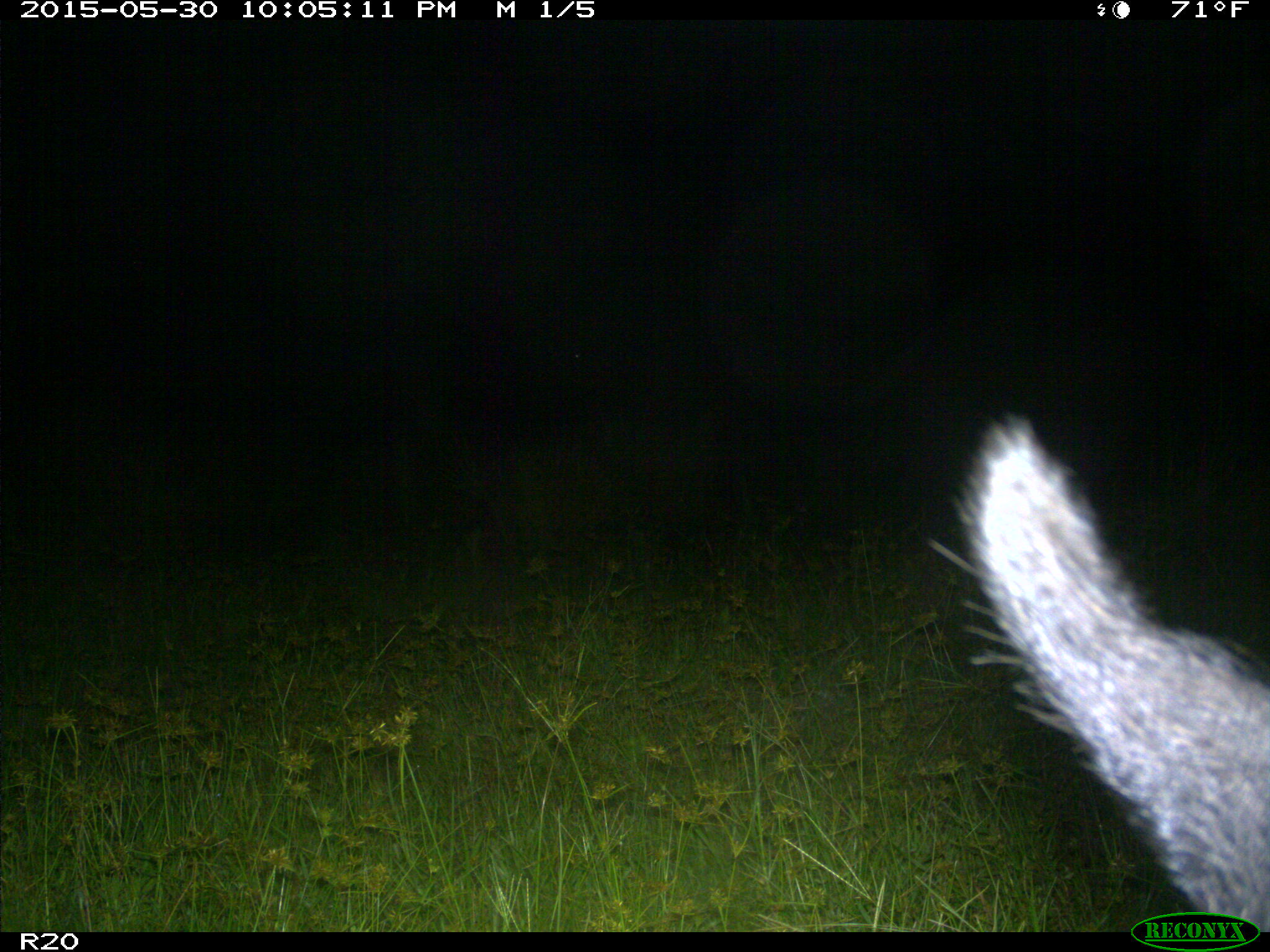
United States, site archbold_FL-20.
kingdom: Animalia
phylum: Chordata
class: Mammalia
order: Artiodactyla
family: Suidae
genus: Sus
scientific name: Sus scrofa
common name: wild boar